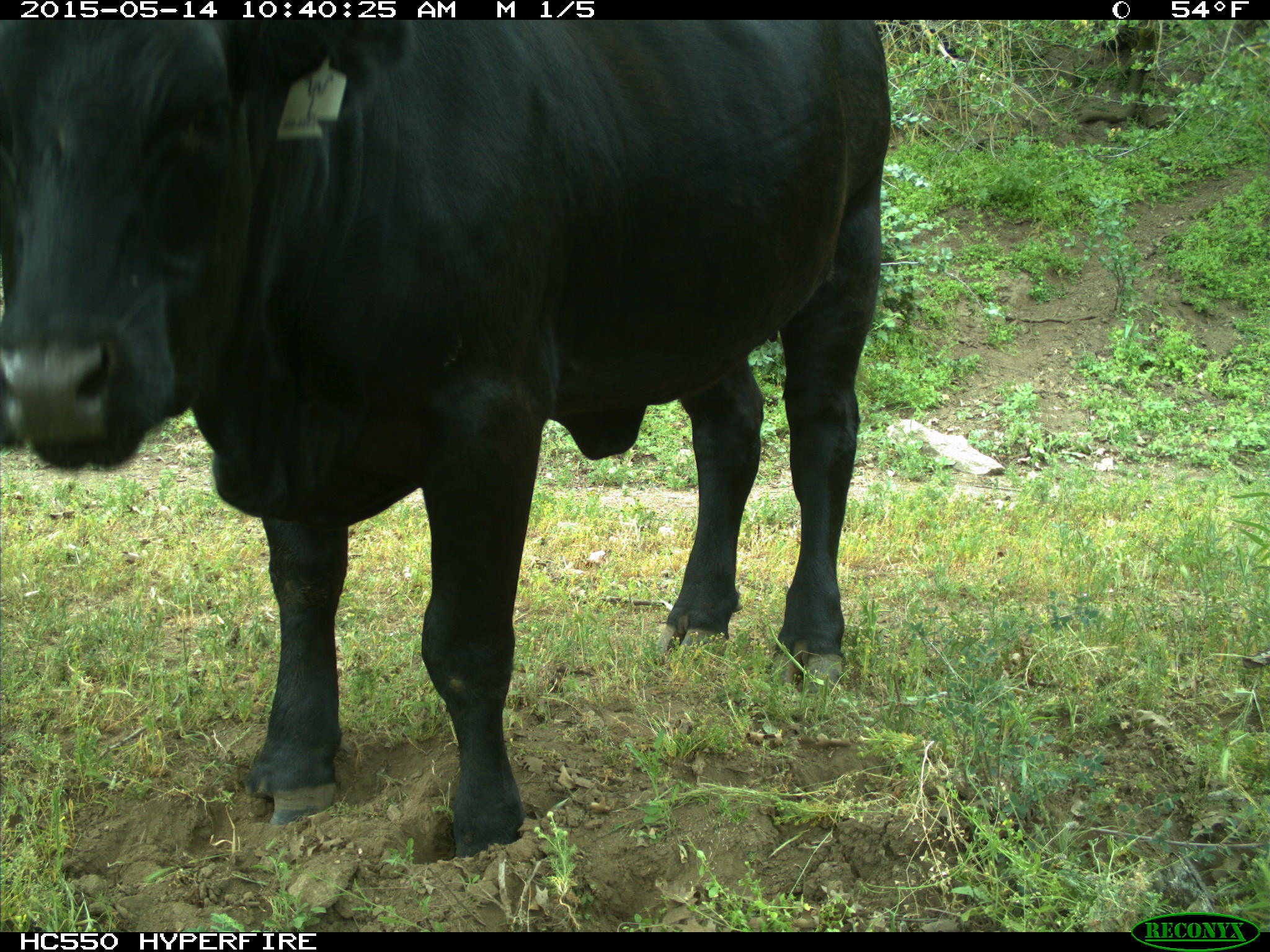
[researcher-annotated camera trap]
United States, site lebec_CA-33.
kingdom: Animalia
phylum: Chordata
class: Mammalia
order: Artiodactyla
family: Bovidae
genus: Bos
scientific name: Bos taurus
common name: domestic cow